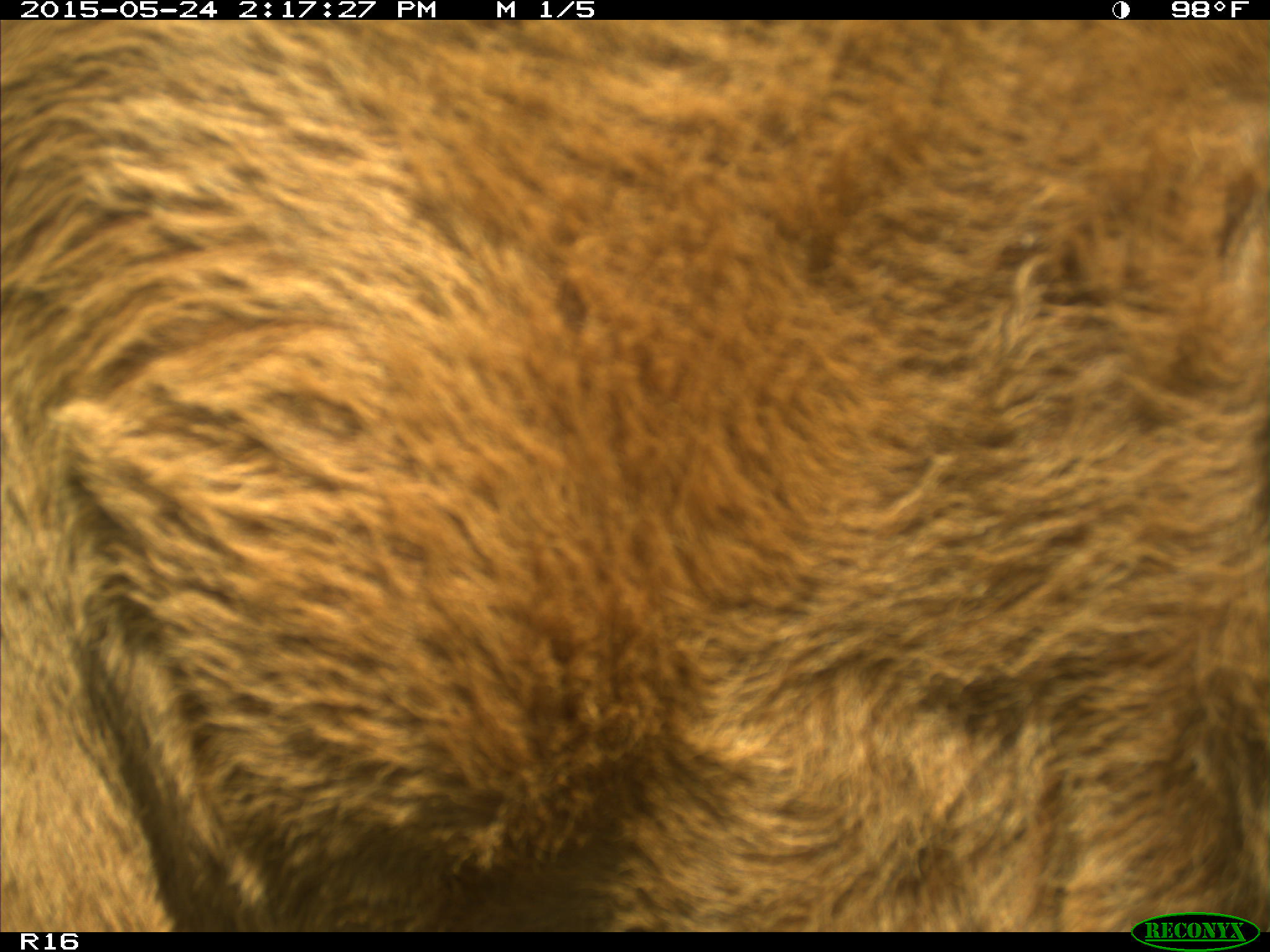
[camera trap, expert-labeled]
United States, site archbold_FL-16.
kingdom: Animalia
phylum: Chordata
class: Mammalia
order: Artiodactyla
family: Bovidae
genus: Bos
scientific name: Bos taurus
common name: domestic cow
Bos taurus (domestic cow).